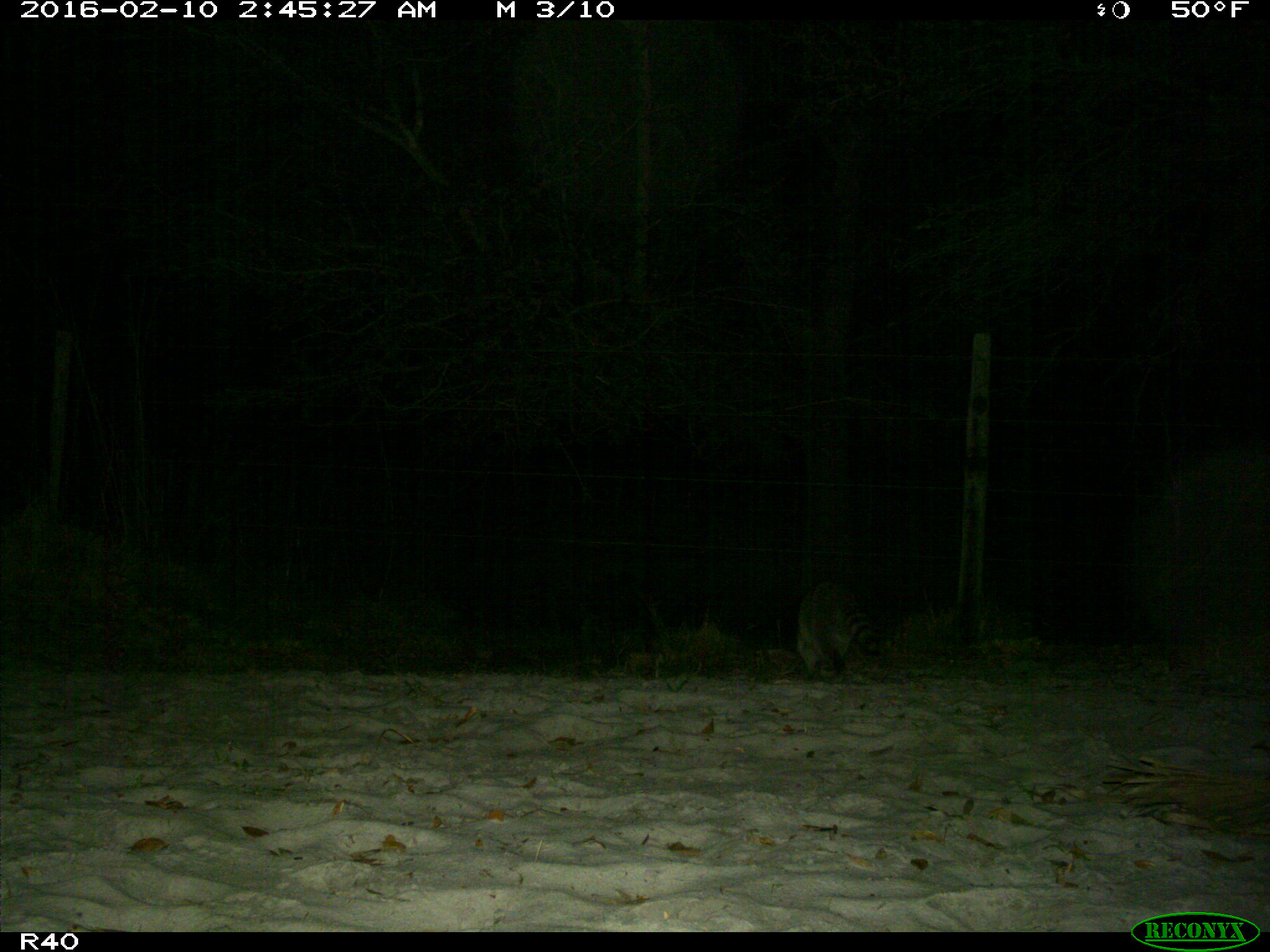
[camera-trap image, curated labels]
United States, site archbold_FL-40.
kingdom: Animalia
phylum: Chordata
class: Mammalia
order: Carnivora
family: Procyonidae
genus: Procyon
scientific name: Procyon lotor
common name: common raccoon